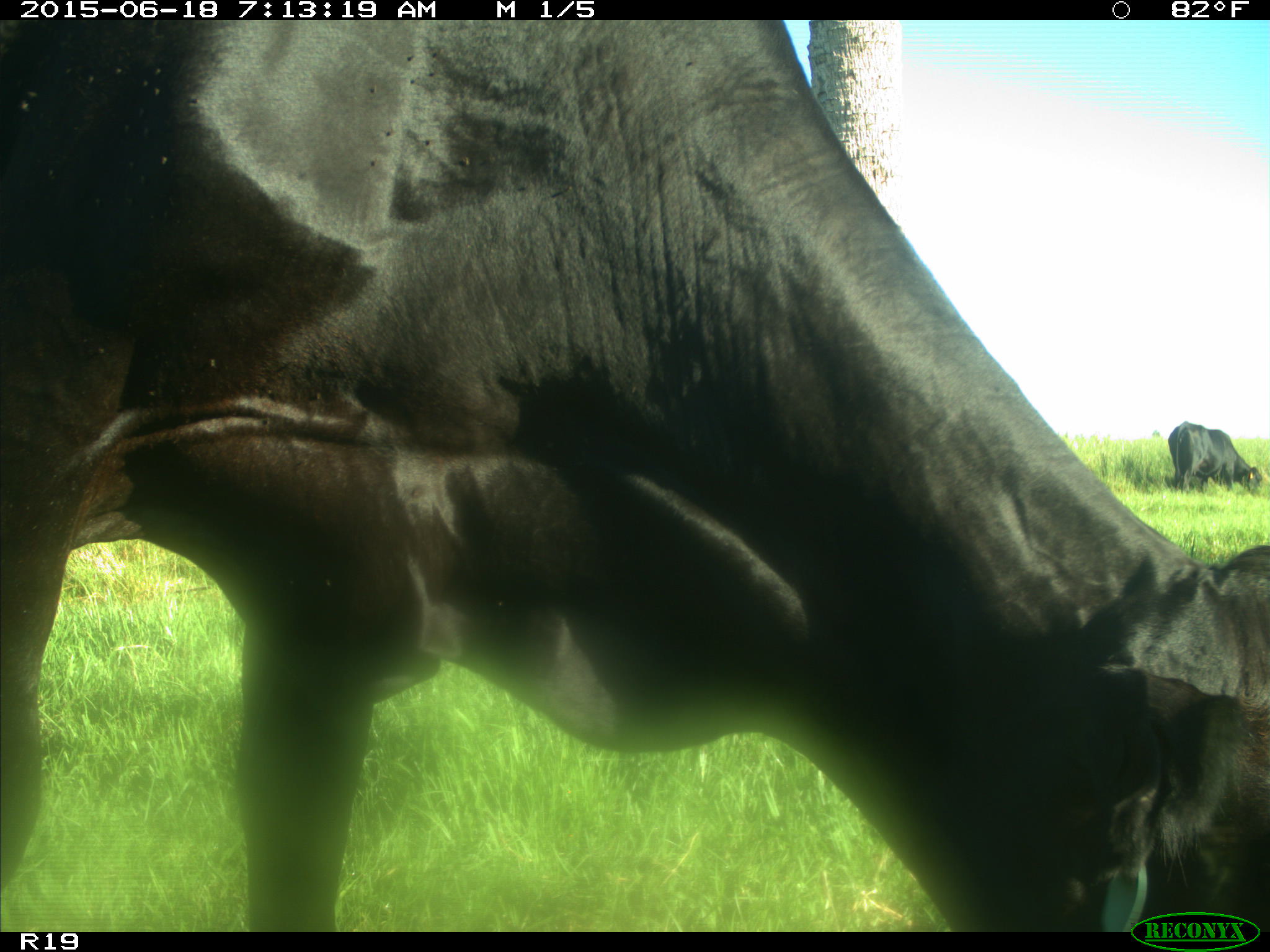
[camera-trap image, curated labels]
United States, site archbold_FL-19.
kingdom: Animalia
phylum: Chordata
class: Mammalia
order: Artiodactyla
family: Bovidae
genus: Bos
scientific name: Bos taurus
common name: domestic cow